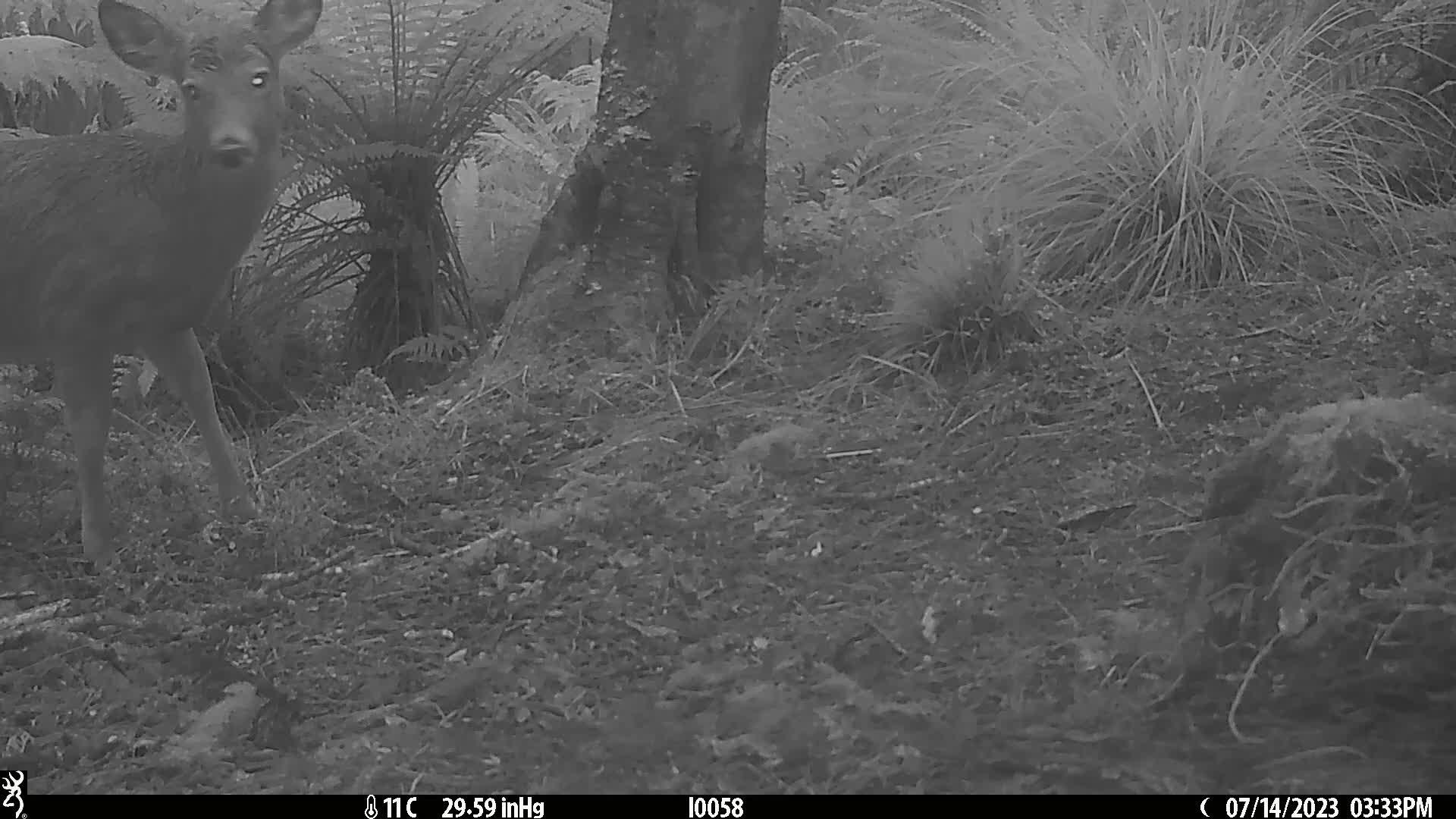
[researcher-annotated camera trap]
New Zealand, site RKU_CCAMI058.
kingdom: Animalia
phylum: Chordata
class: Mammalia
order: Artiodactyla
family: Cervidae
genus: Odocoileus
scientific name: Odocoileus virginianus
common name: white-tailed deer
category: white tailed deer